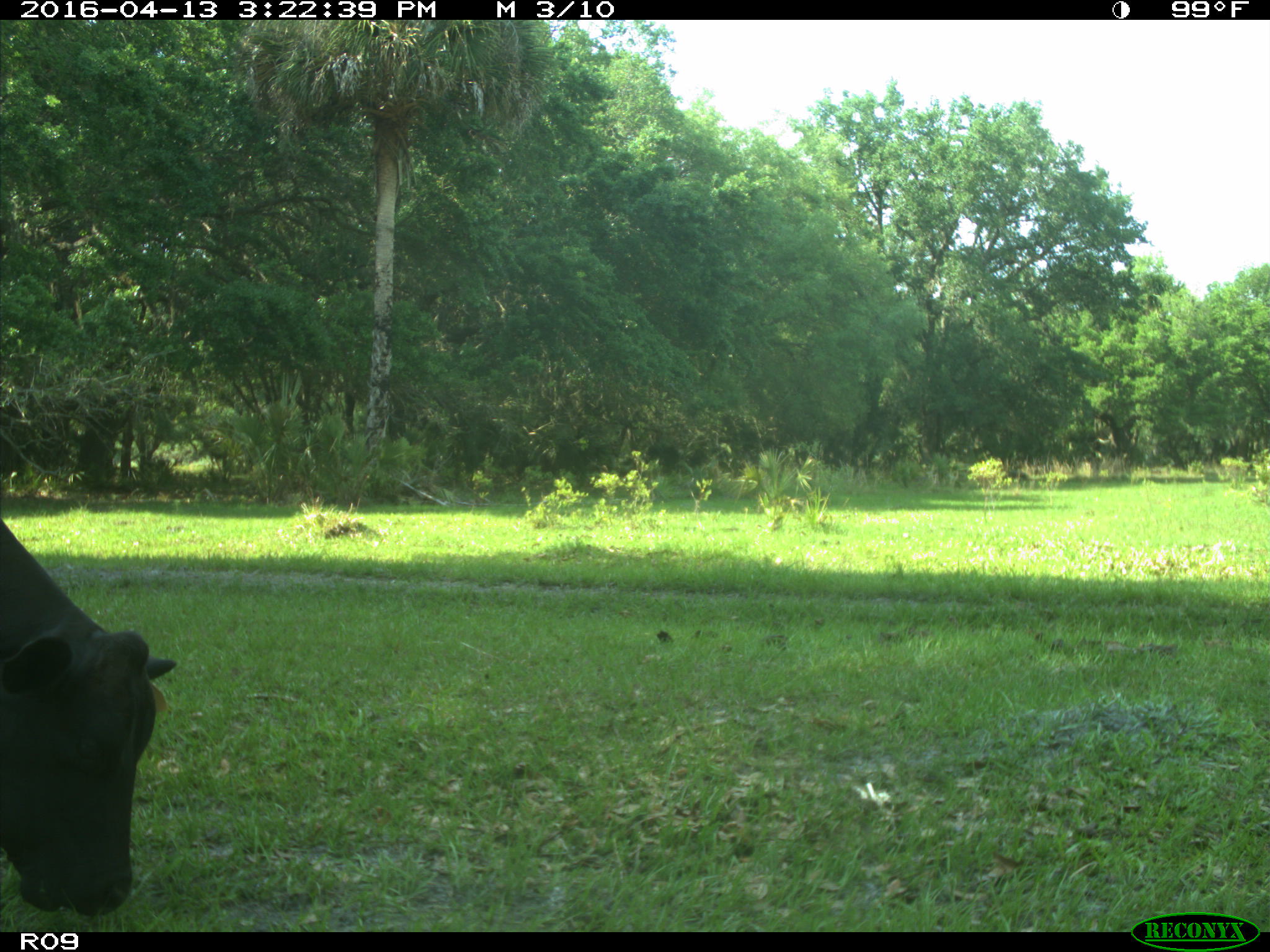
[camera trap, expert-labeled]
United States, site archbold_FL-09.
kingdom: Animalia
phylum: Chordata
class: Mammalia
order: Artiodactyla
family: Bovidae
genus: Bos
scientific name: Bos taurus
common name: domestic cow